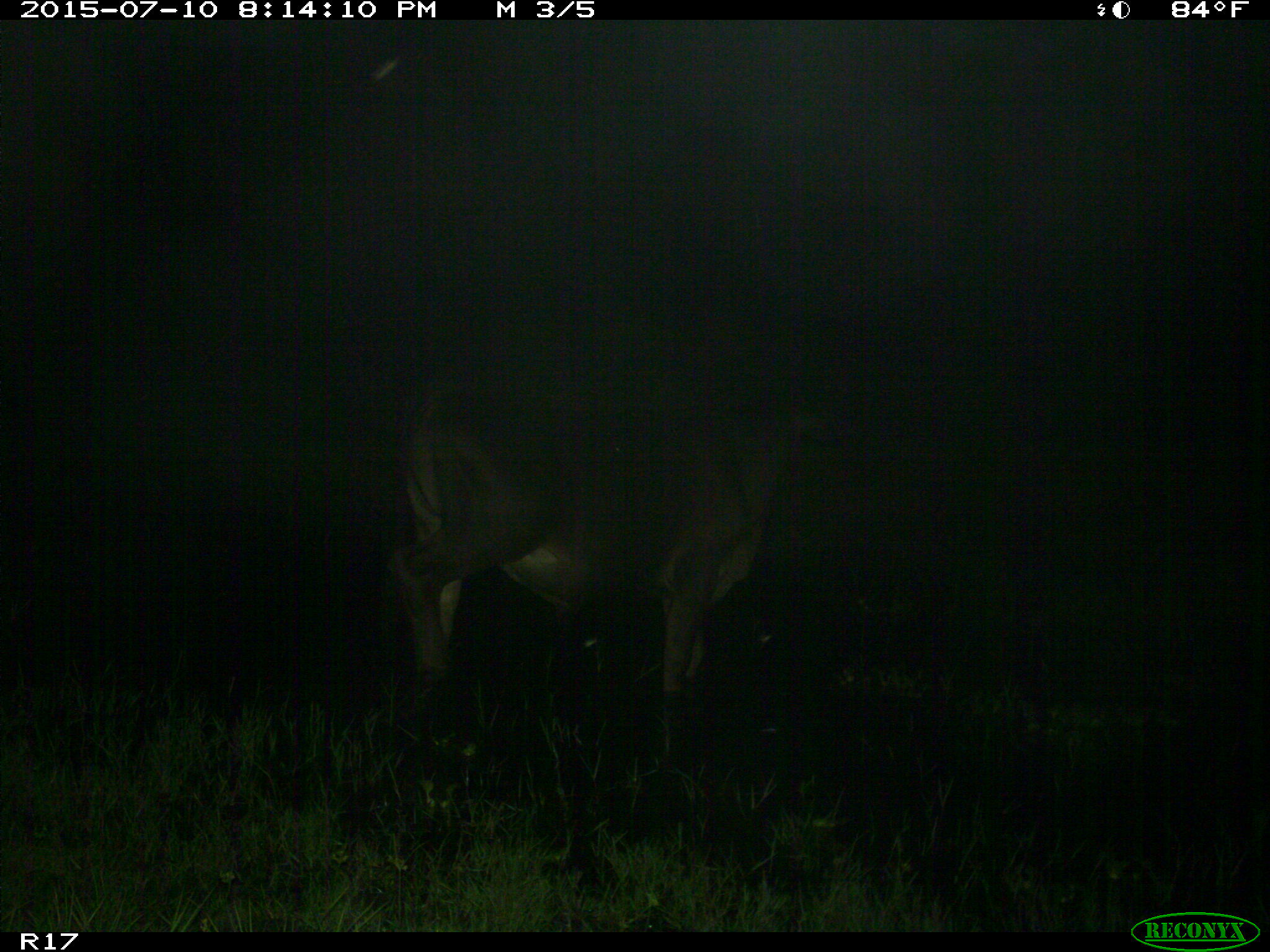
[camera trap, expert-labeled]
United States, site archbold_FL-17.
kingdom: Animalia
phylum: Chordata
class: Mammalia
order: Artiodactyla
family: Bovidae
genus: Bos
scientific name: Bos taurus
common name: domestic cow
Bos taurus (domestic cow).